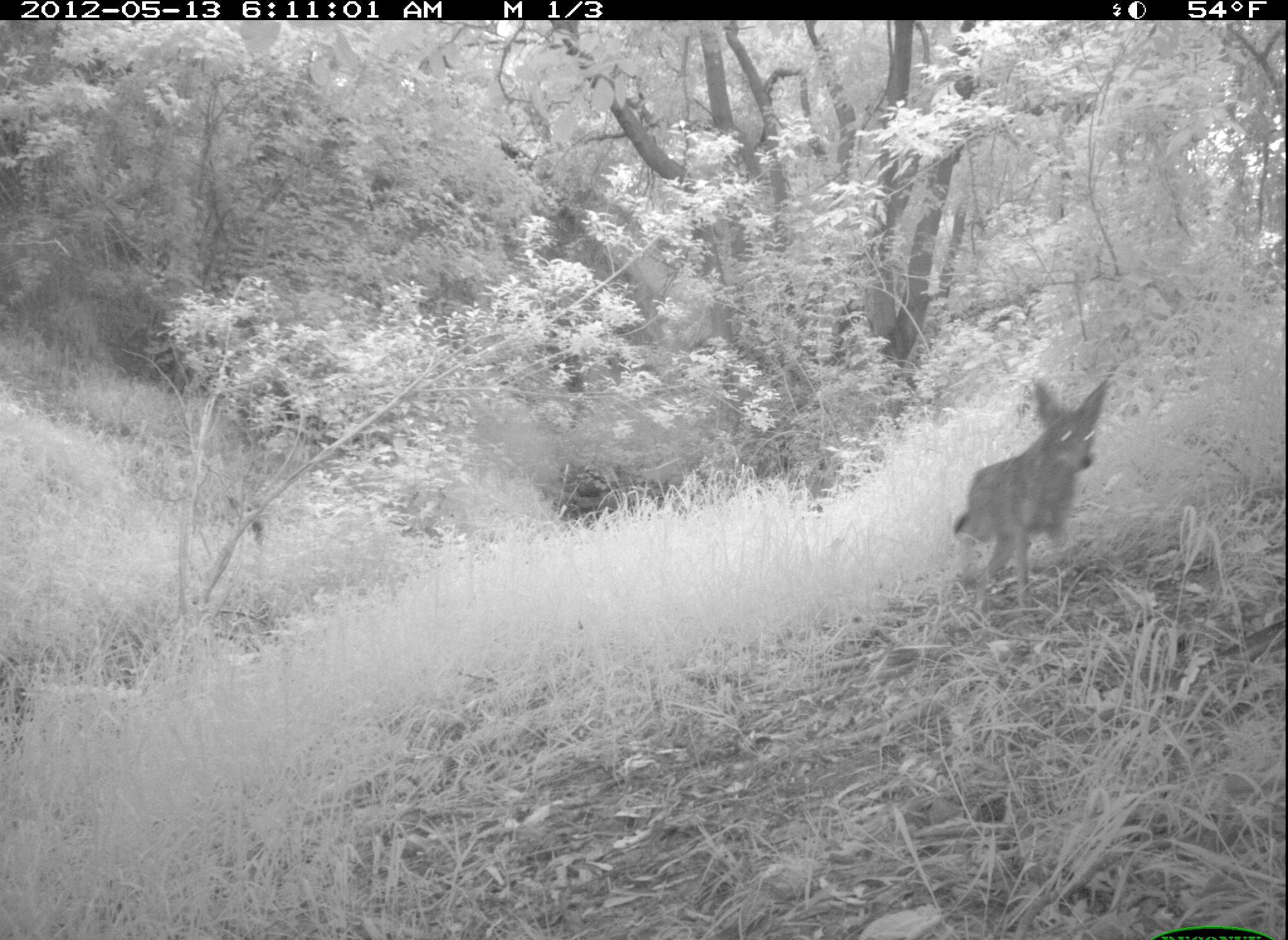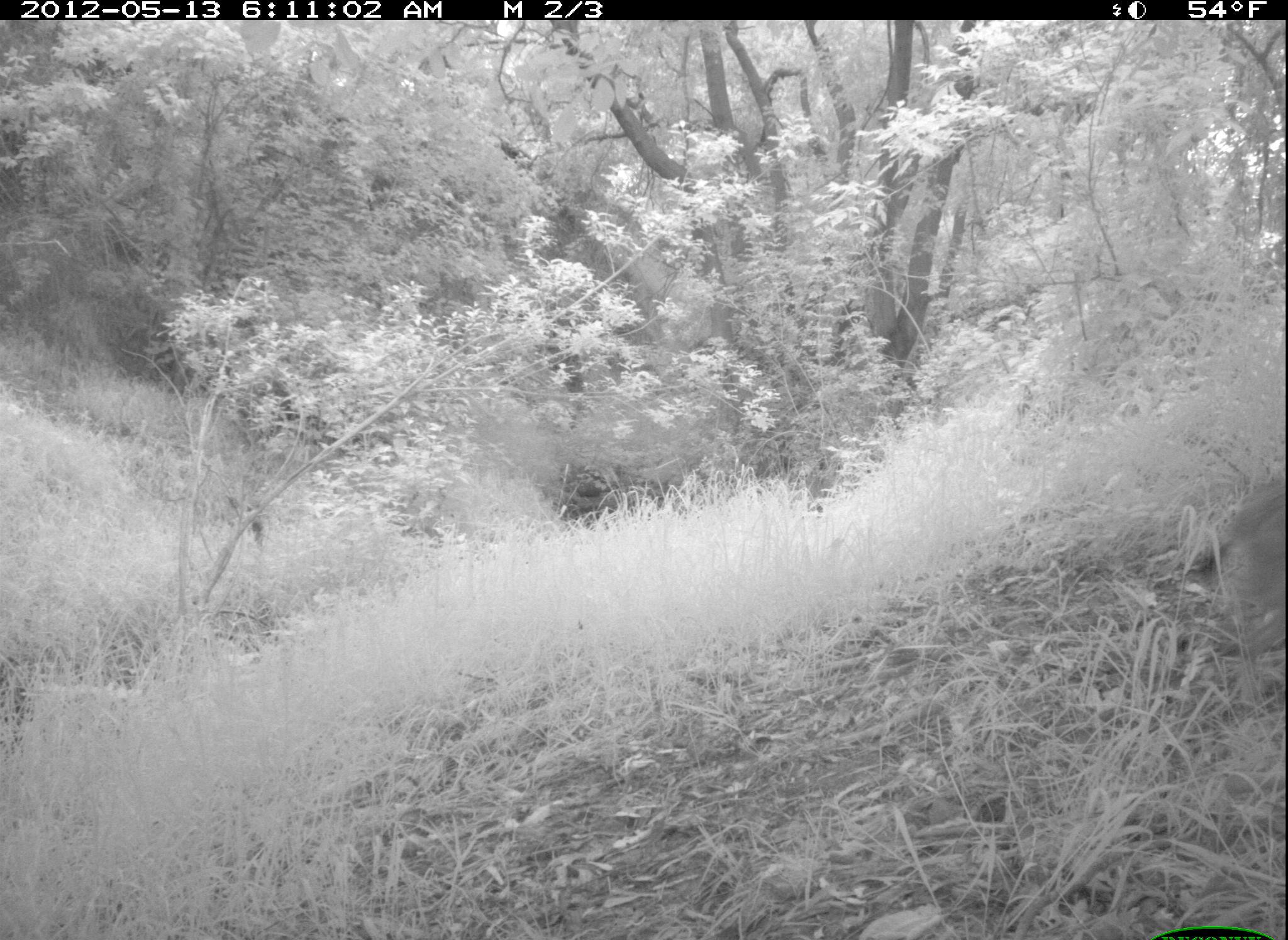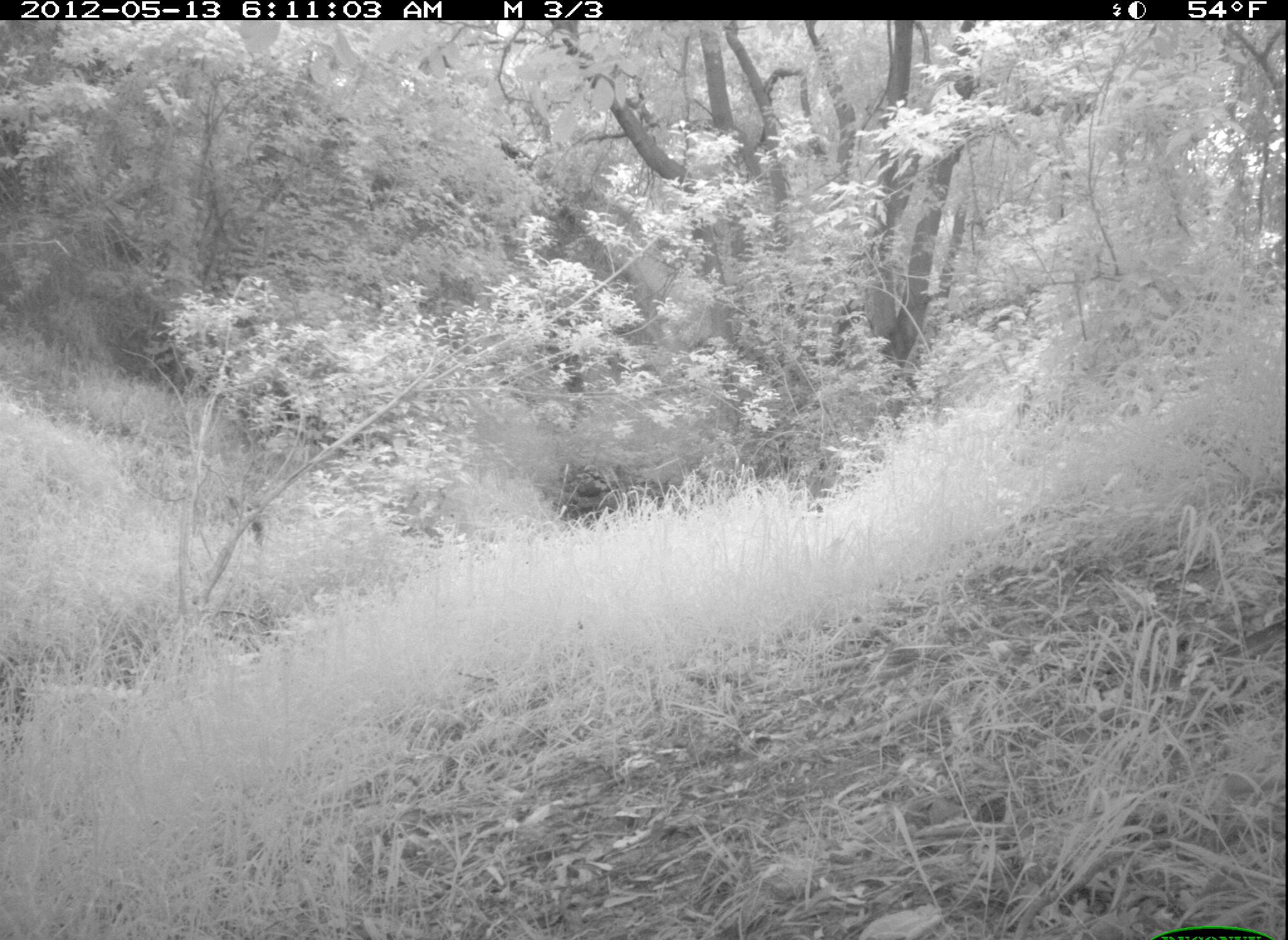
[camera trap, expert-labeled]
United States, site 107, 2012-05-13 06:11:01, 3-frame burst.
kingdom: Animalia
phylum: Chordata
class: Mammalia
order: Carnivora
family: Canidae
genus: Canis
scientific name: Canis latrans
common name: coyote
Coyote (Canis latrans).